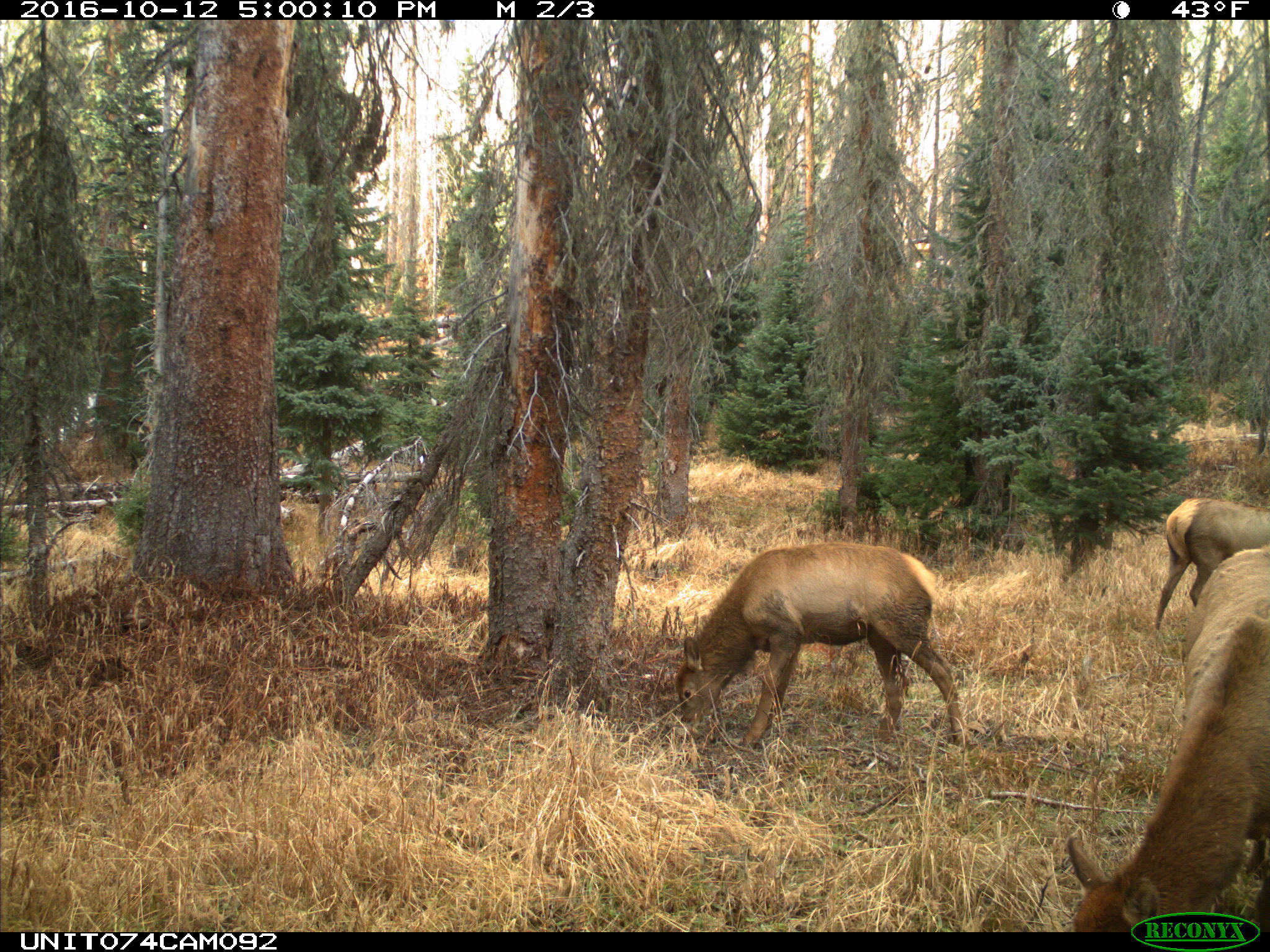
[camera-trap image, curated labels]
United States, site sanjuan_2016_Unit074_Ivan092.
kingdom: Animalia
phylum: Chordata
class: Mammalia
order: Artiodactyla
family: Cervidae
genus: Cervus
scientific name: Cervus elaphus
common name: red deer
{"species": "Cervus elaphus (red deer)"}